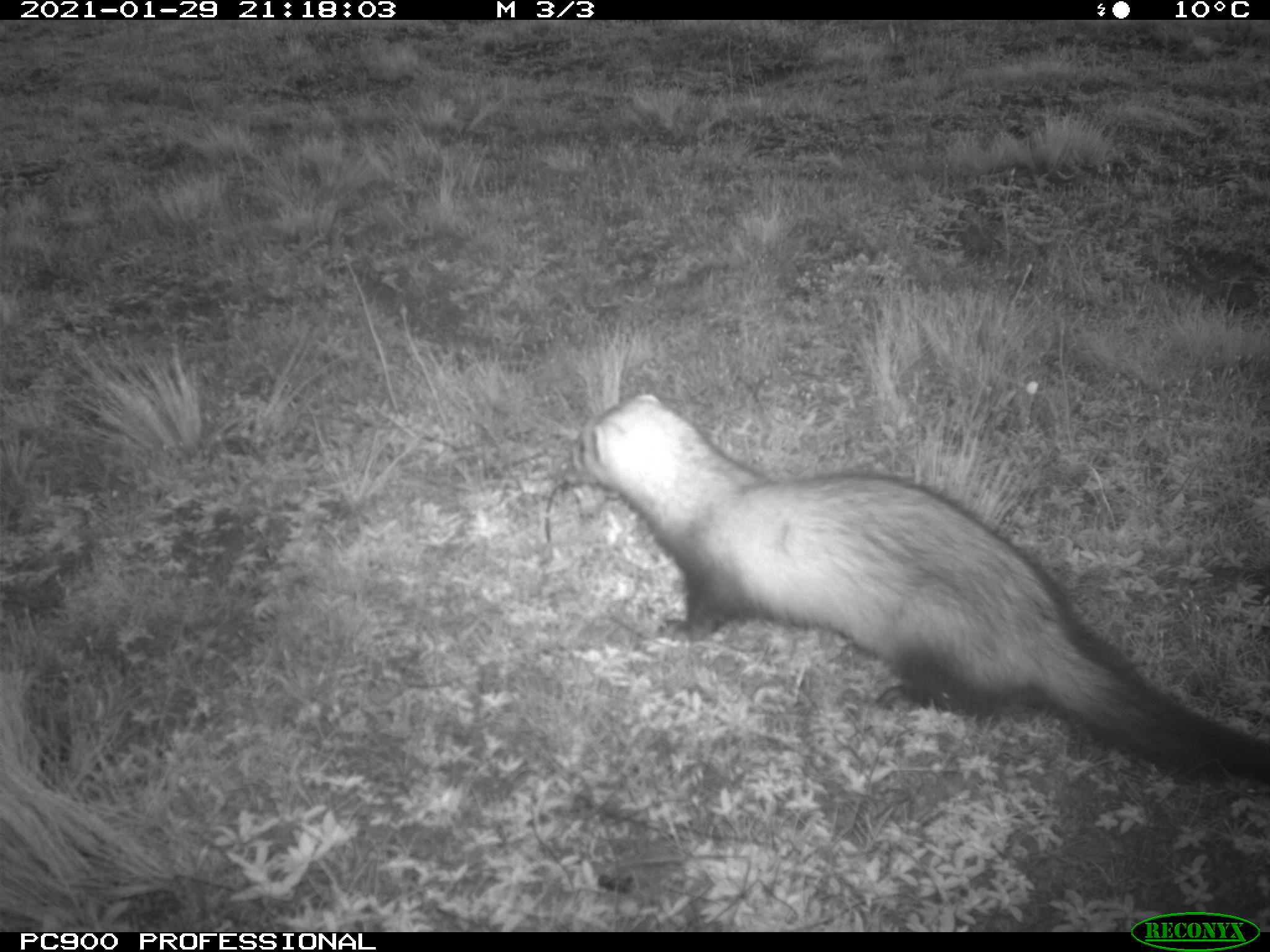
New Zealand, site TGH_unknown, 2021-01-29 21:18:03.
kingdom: Animalia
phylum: Chordata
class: Mammalia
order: Carnivora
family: Mustelidae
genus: Mustela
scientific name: Mustela furo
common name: ferret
Ferret (Mustela furo).